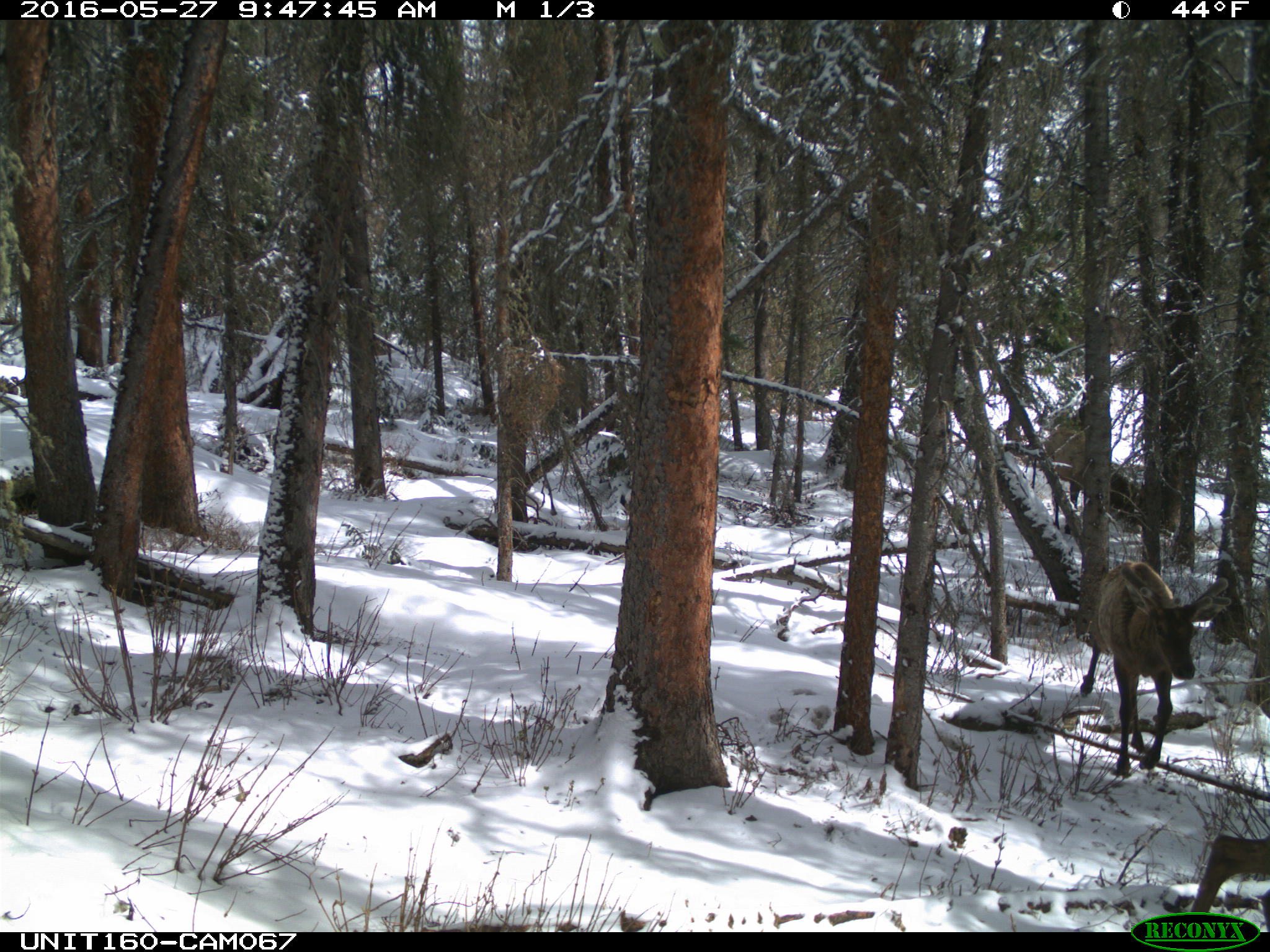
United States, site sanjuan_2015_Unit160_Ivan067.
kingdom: Animalia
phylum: Chordata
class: Mammalia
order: Artiodactyla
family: Cervidae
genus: Cervus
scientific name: Cervus elaphus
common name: red deer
Cervus elaphus (red deer).